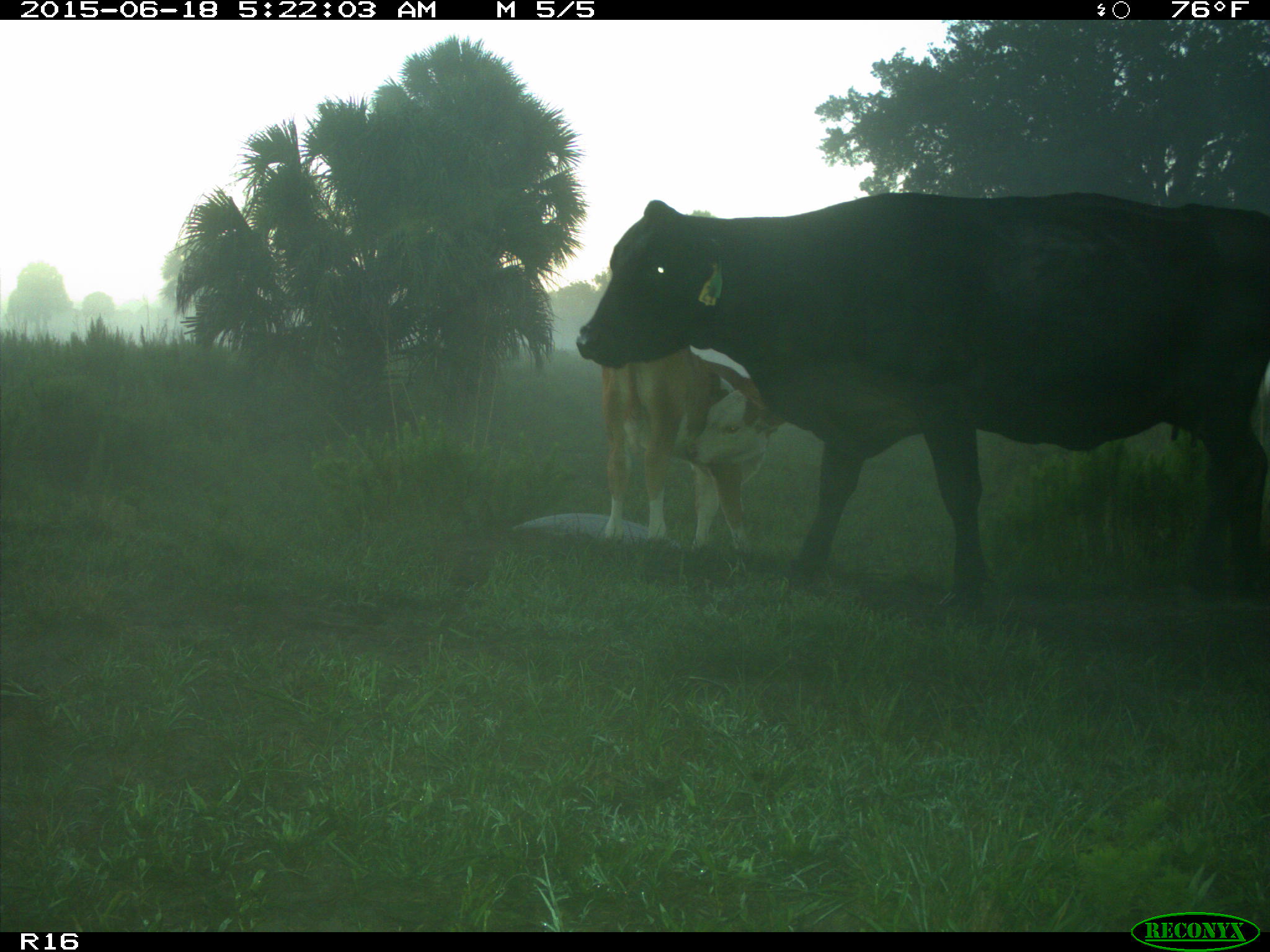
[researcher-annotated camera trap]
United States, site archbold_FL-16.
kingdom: Animalia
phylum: Chordata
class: Mammalia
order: Artiodactyla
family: Bovidae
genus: Bos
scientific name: Bos taurus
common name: domestic cow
Bos taurus (domestic cow).